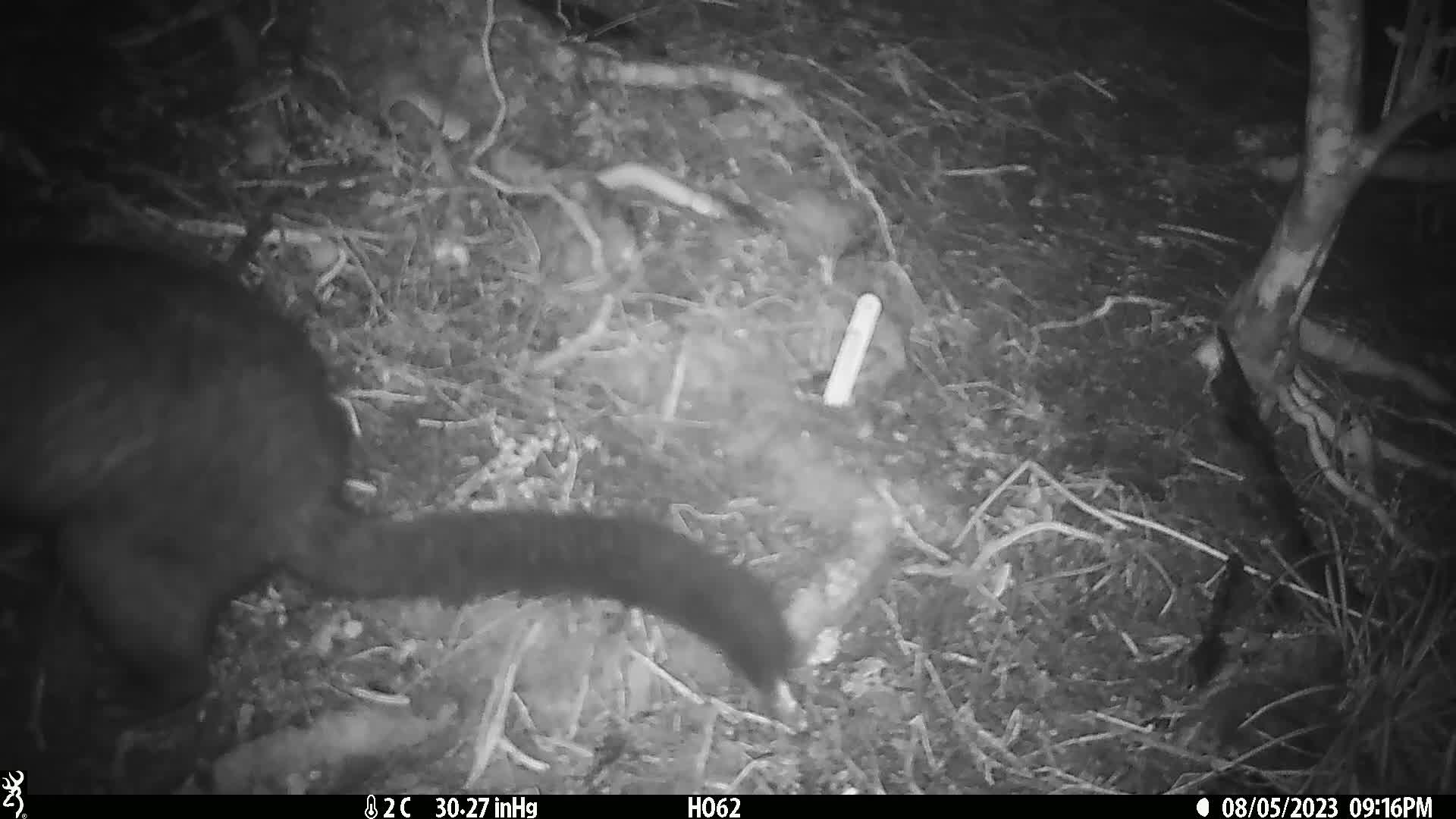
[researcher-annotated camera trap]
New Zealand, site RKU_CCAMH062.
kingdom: Animalia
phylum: Chordata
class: Mammalia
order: Diprotodontia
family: Phalangeridae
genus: Trichosurus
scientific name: Trichosurus vulpecula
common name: common brushtail possum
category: possum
Possum (common brushtail possum) (Trichosurus vulpecula).